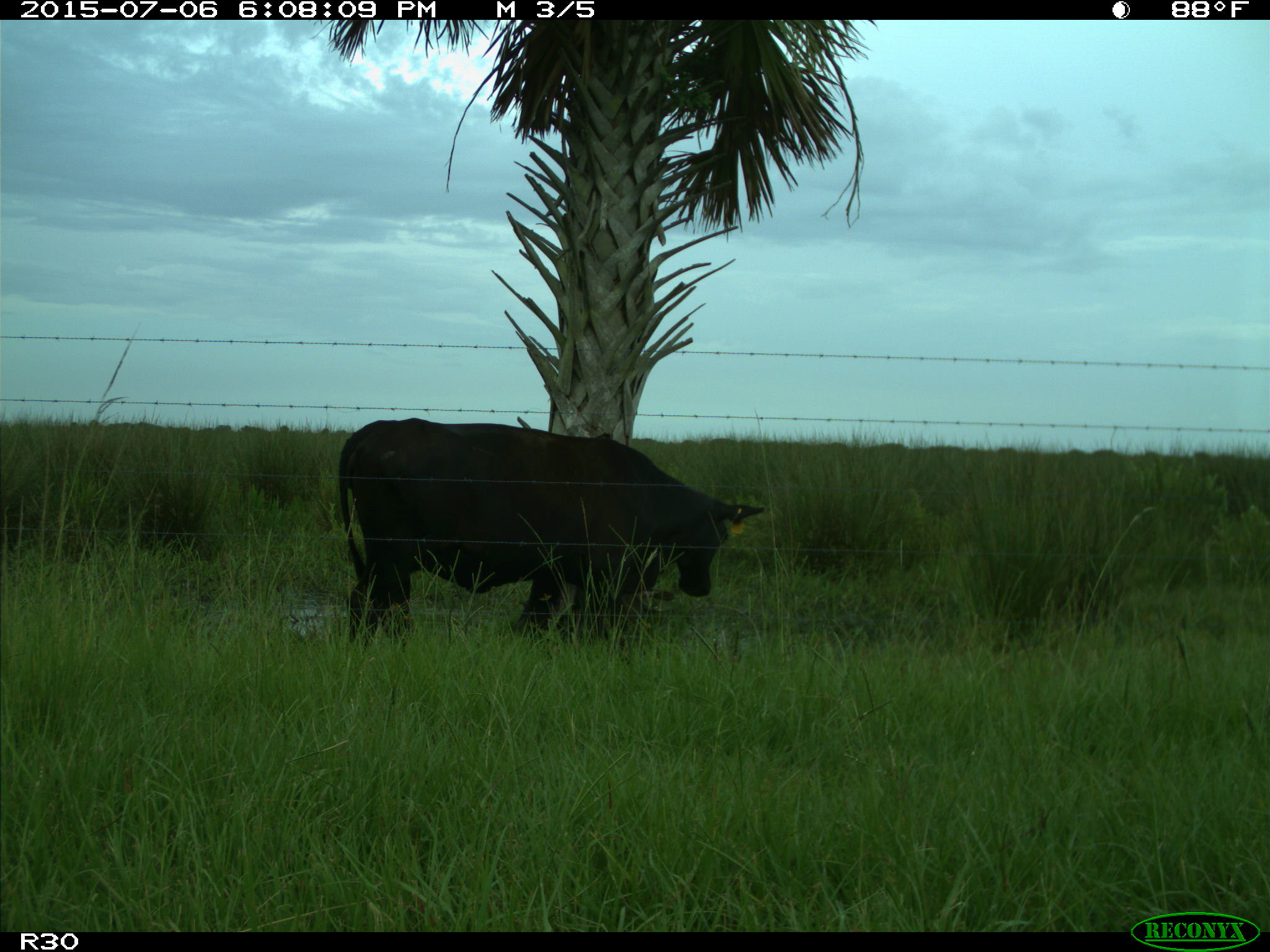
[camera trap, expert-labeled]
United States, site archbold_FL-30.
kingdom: Animalia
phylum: Chordata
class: Mammalia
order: Artiodactyla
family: Bovidae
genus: Bos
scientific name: Bos taurus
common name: domestic cow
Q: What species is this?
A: Bos taurus (domestic cow).